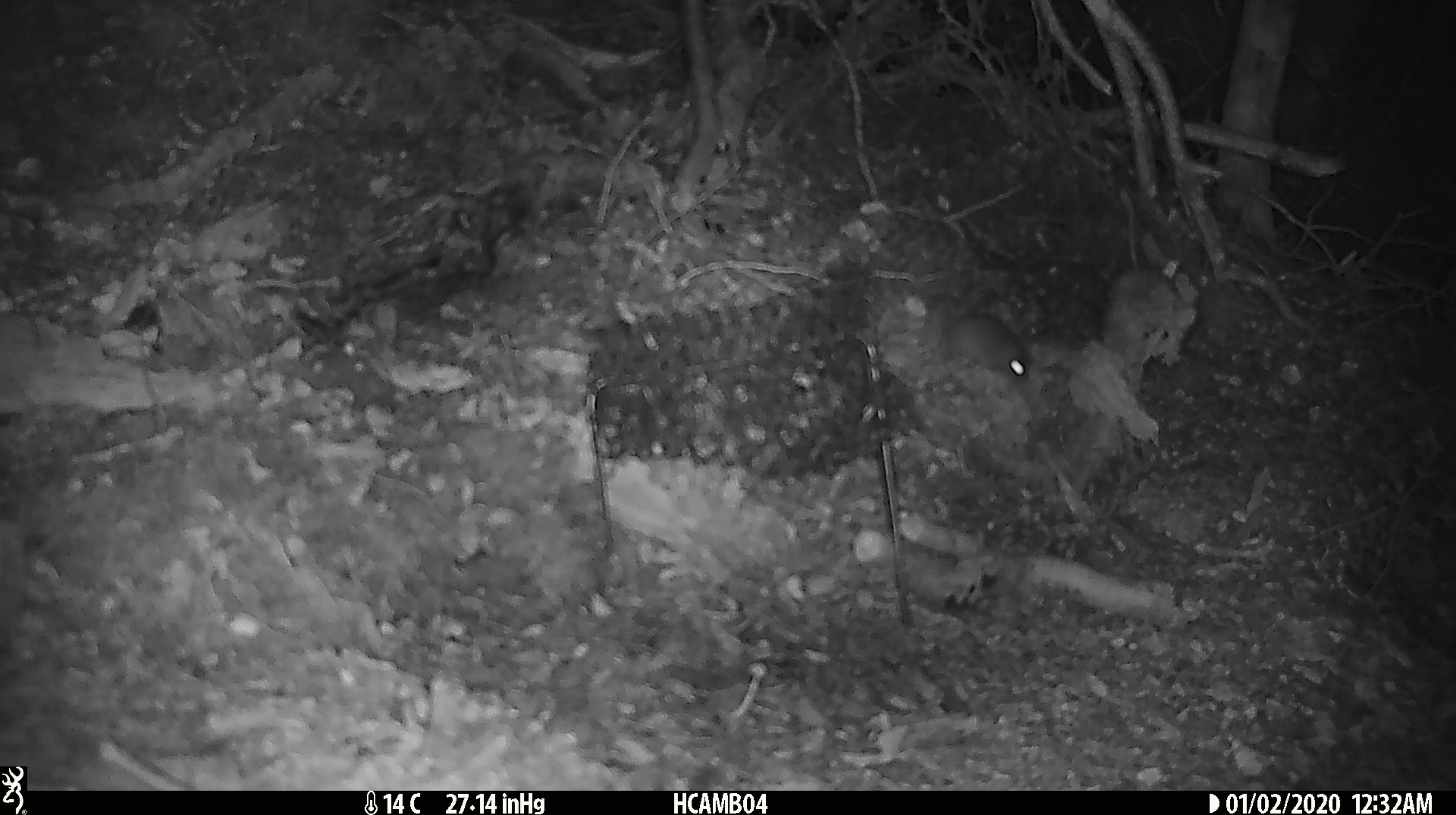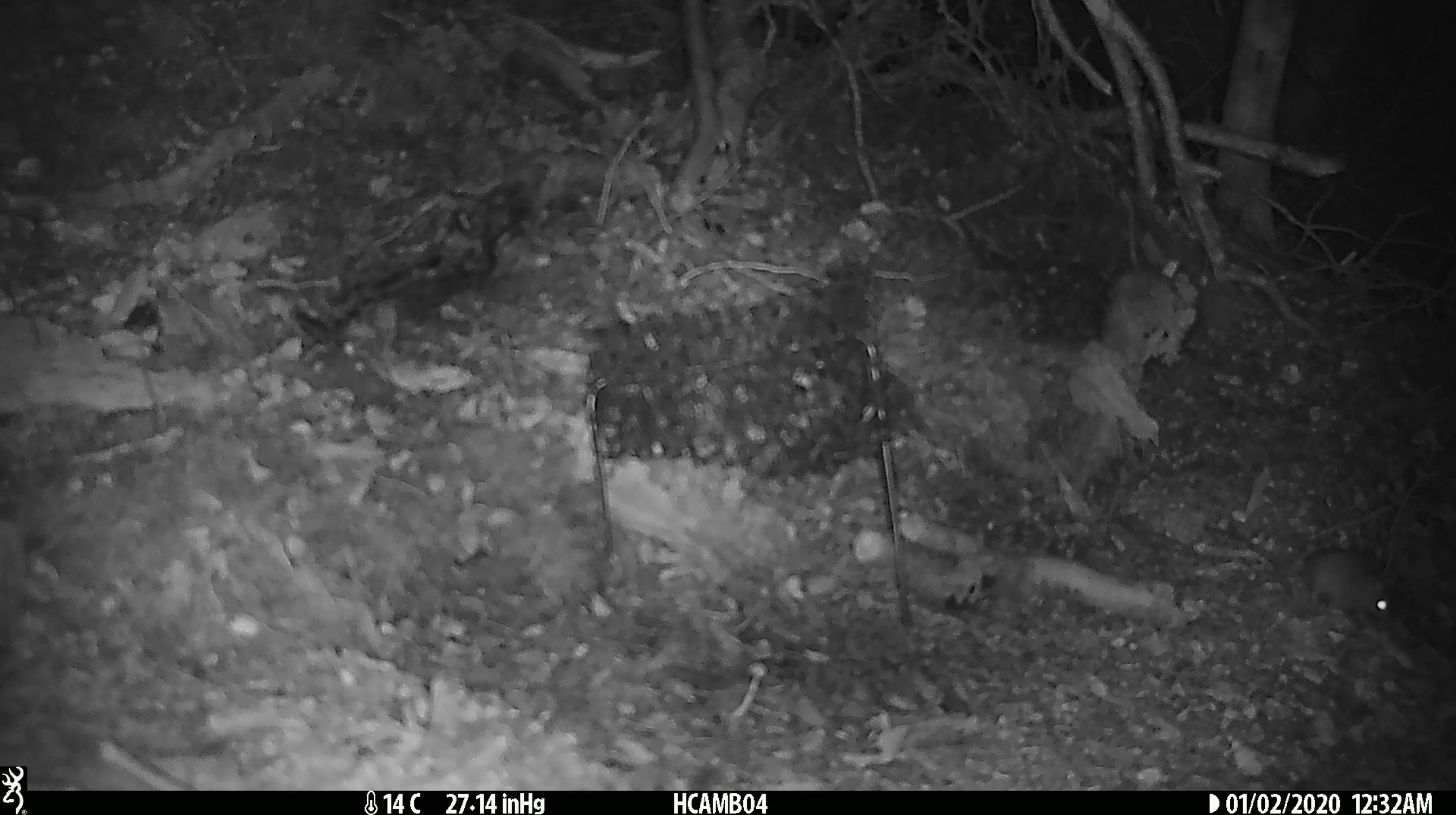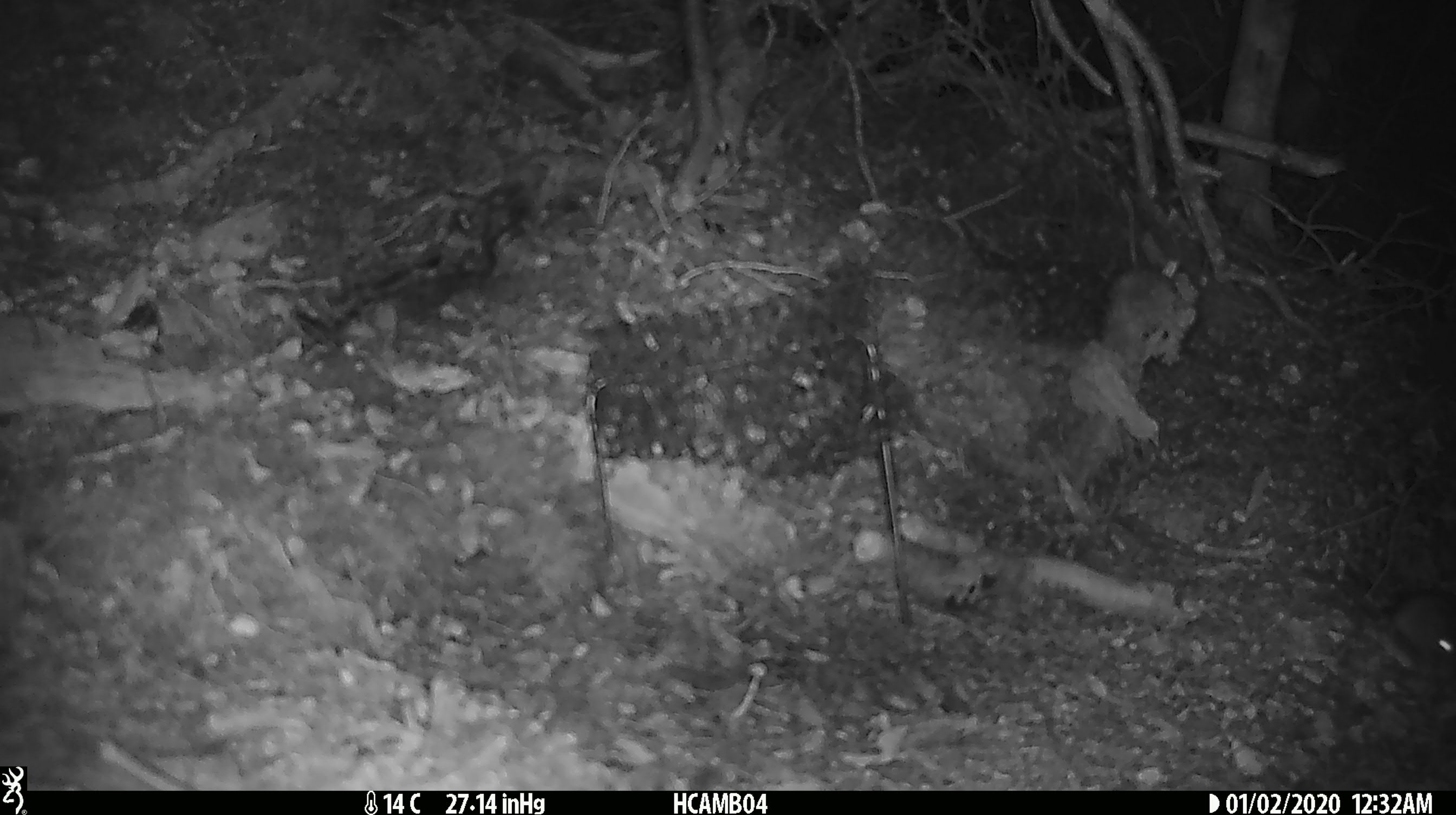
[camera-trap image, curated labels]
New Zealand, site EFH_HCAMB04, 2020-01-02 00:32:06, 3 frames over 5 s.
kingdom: Animalia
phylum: Chordata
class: Mammalia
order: Rodentia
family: Muridae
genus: Mus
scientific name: Mus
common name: mouse